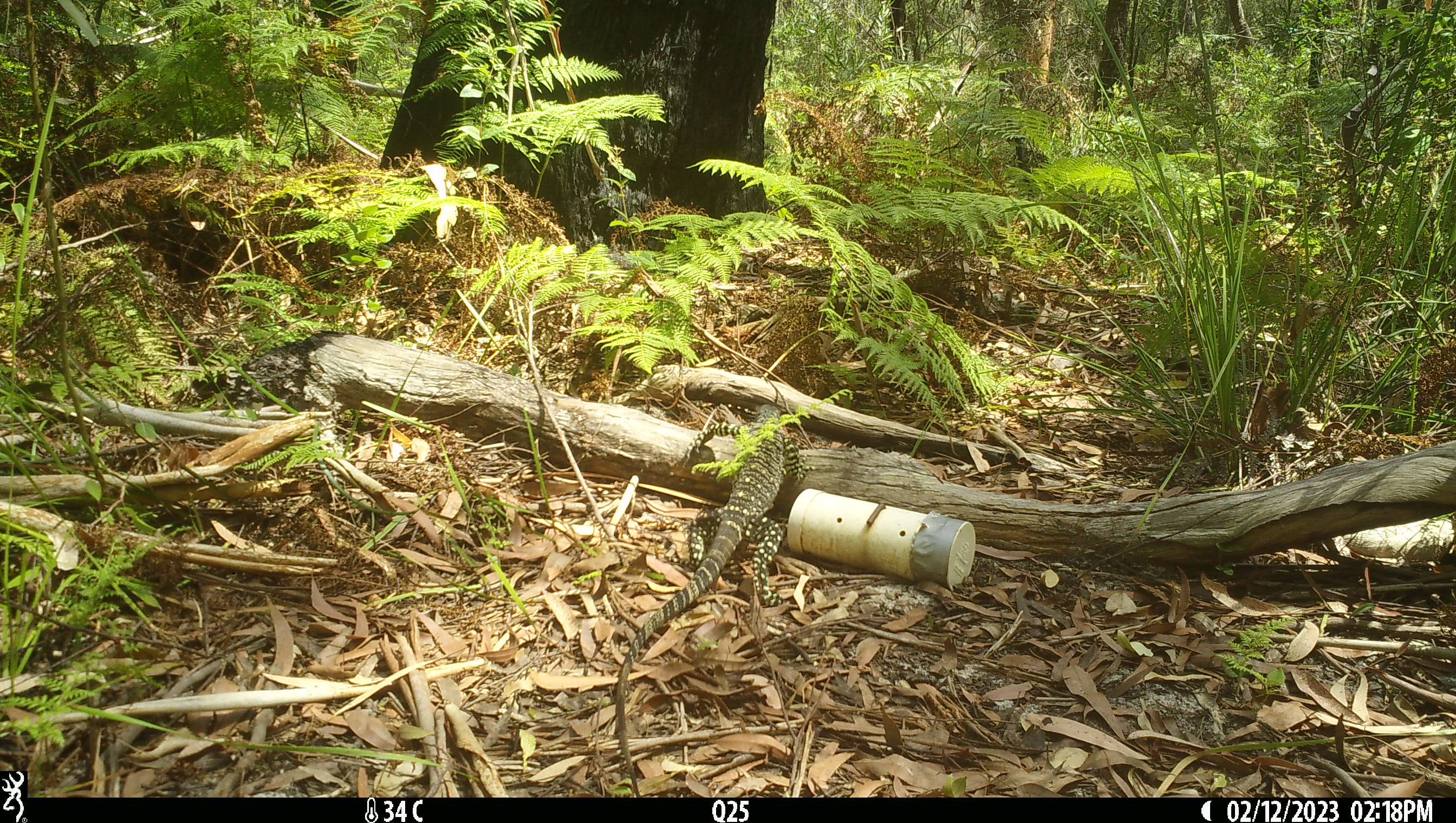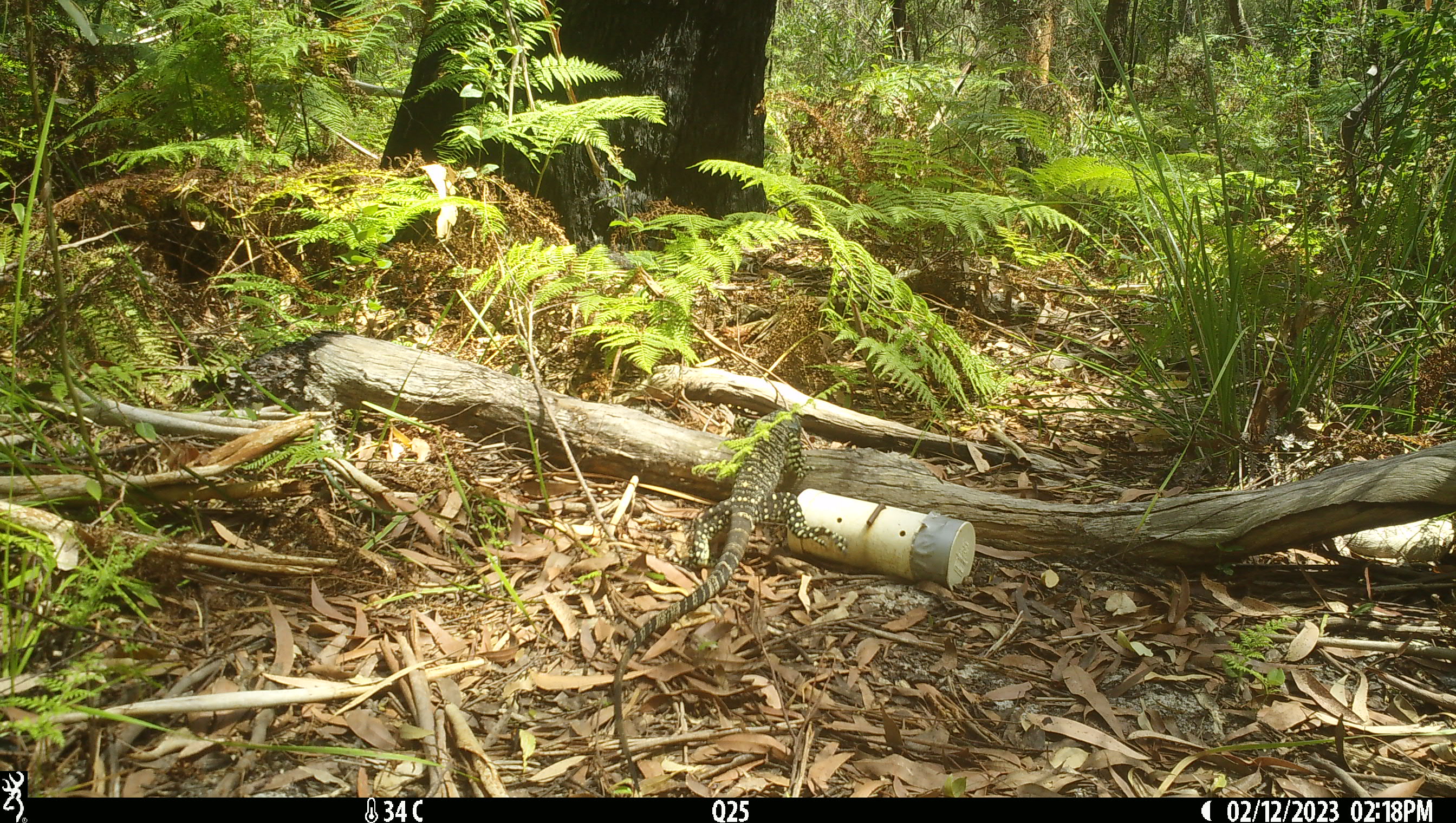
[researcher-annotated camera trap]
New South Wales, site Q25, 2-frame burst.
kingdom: Animalia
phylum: Chordata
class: Reptilia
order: Squamata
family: Varanidae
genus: Varanus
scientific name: Varanus varius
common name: lace monitor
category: goanna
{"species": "goanna (lace monitor) (Varanus varius)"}